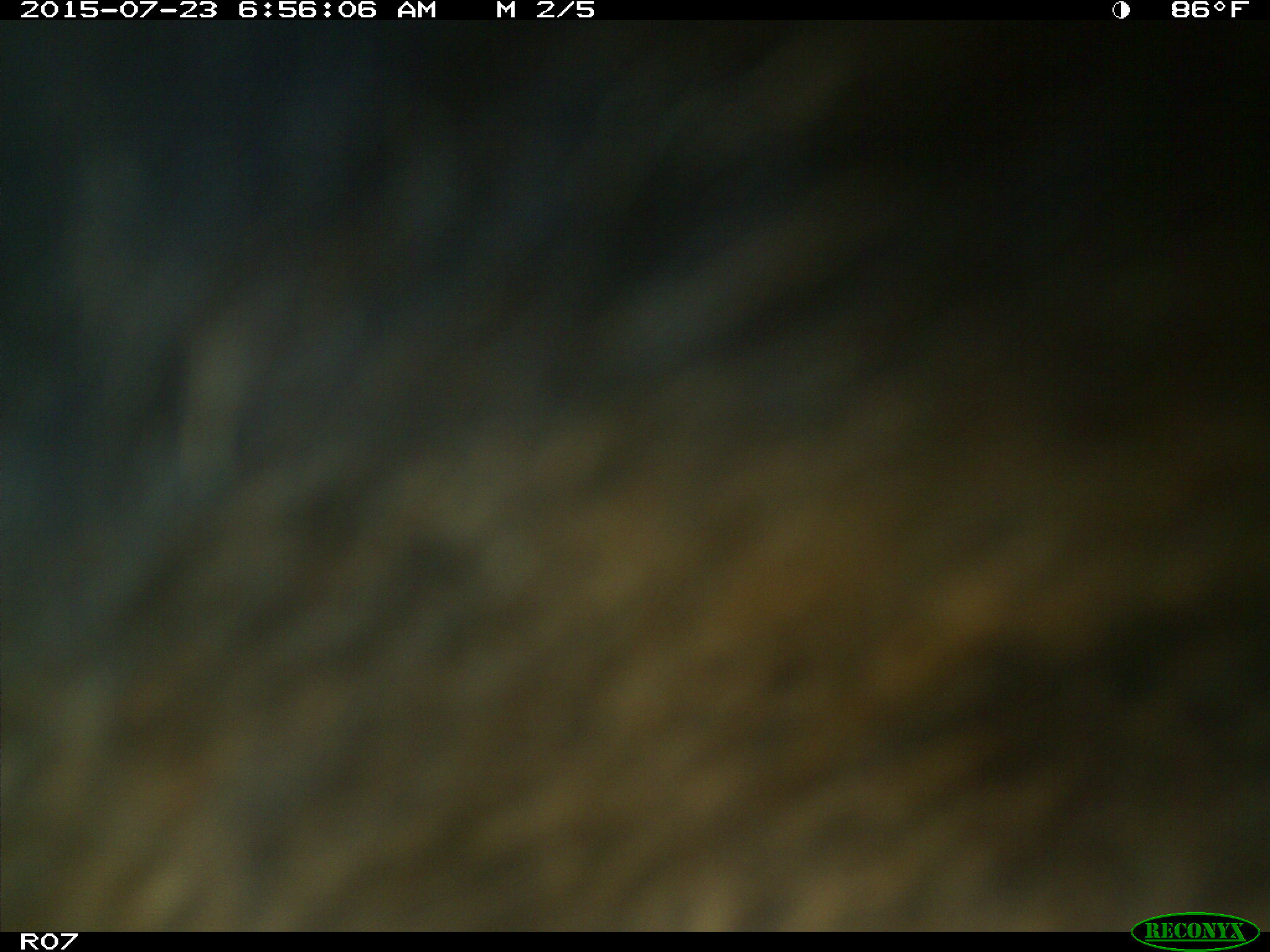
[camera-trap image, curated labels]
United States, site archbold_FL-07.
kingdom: Animalia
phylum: Chordata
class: Mammalia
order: Artiodactyla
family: Bovidae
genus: Bos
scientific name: Bos taurus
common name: domestic cow